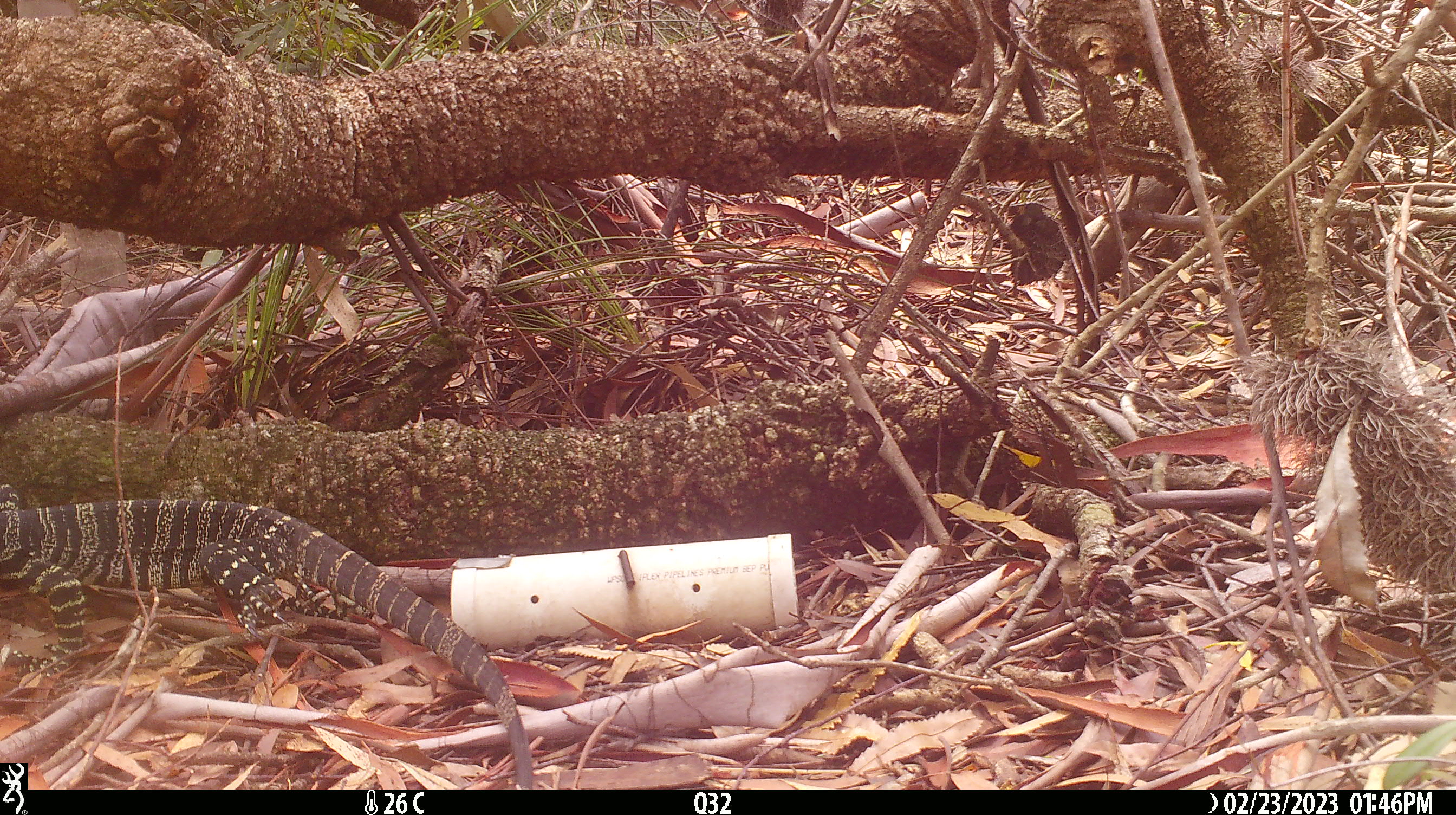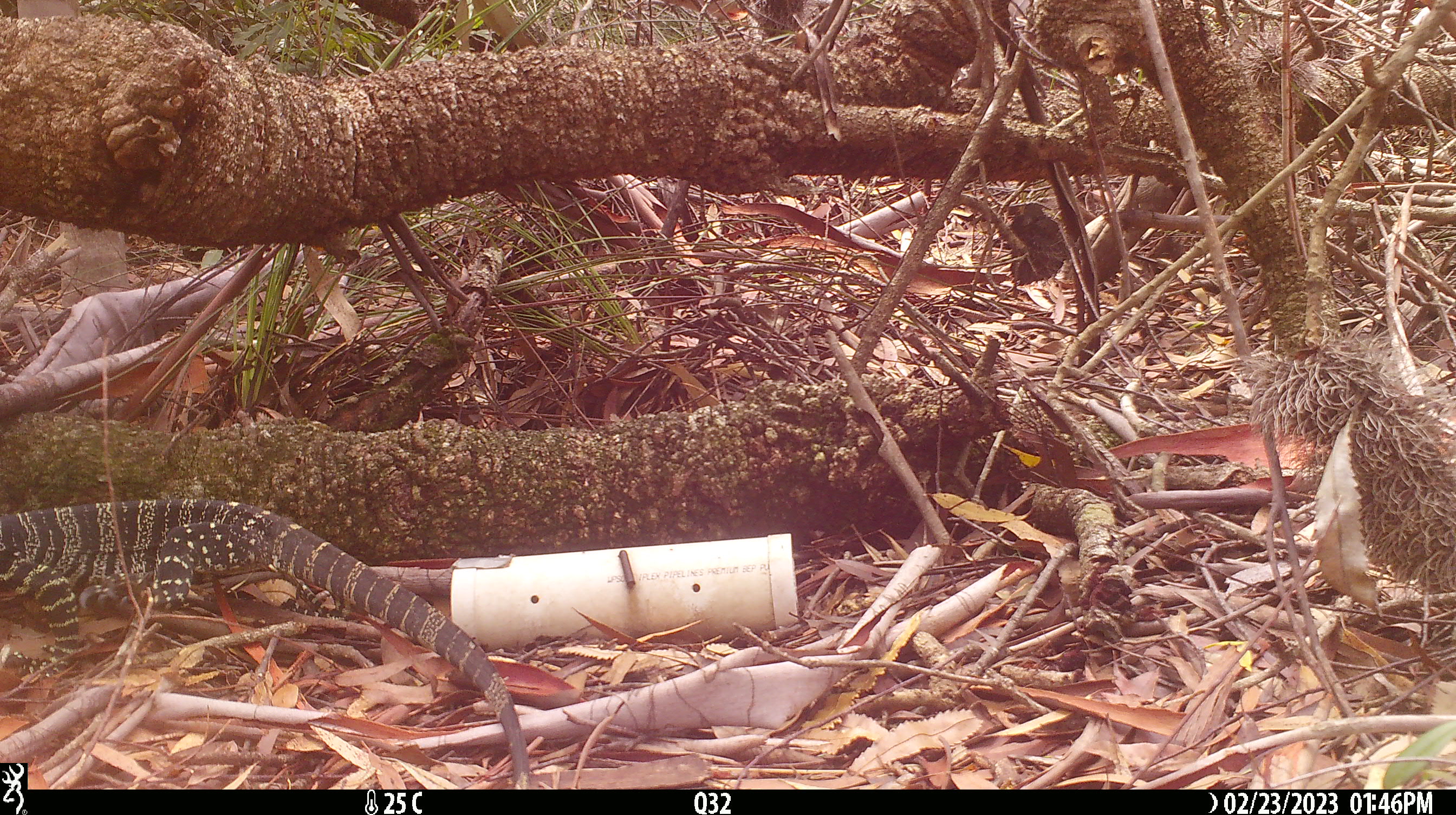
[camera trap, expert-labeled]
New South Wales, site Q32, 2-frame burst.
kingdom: Animalia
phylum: Chordata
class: Reptilia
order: Squamata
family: Varanidae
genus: Varanus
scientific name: Varanus varius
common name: lace monitor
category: goanna